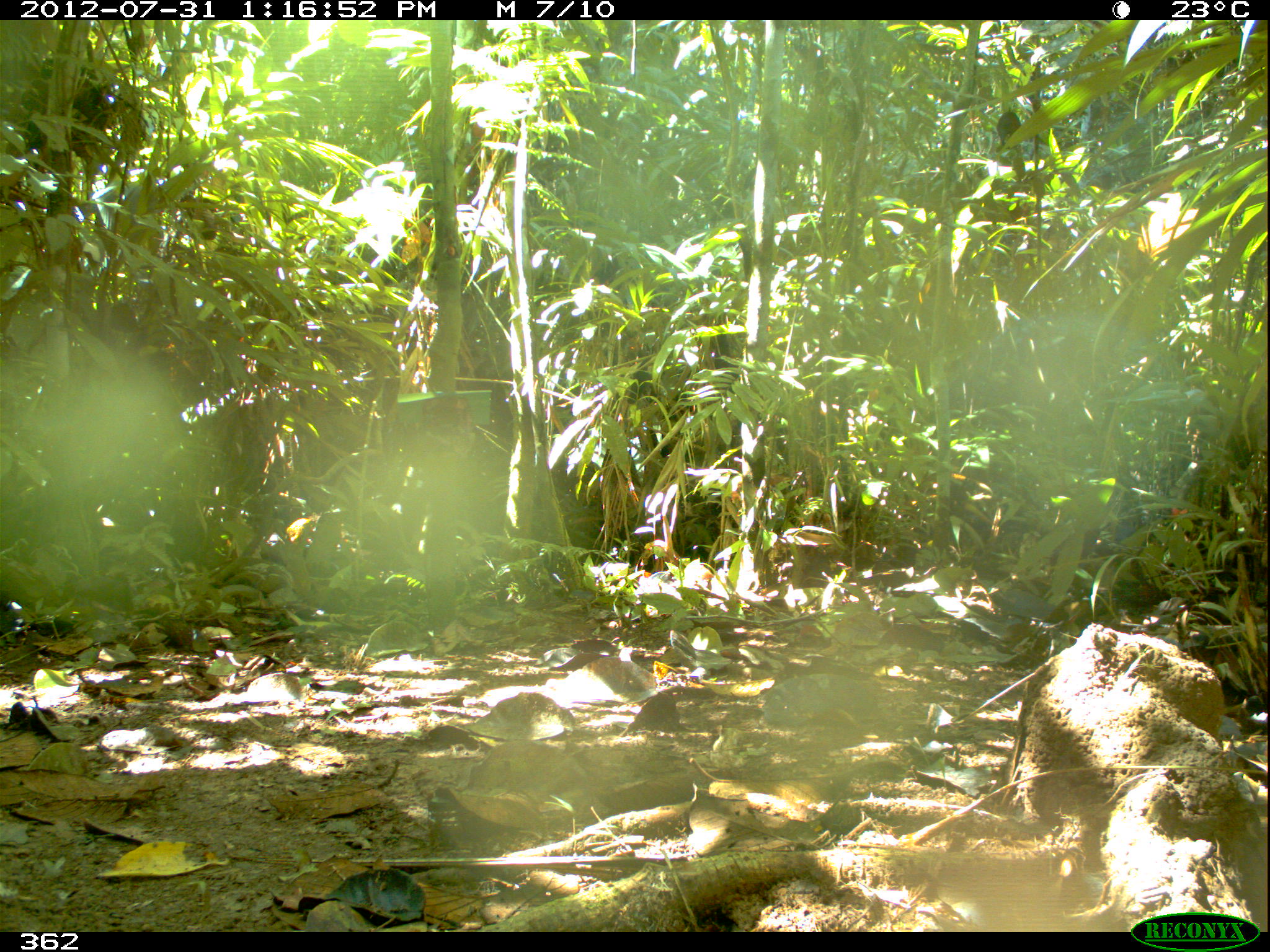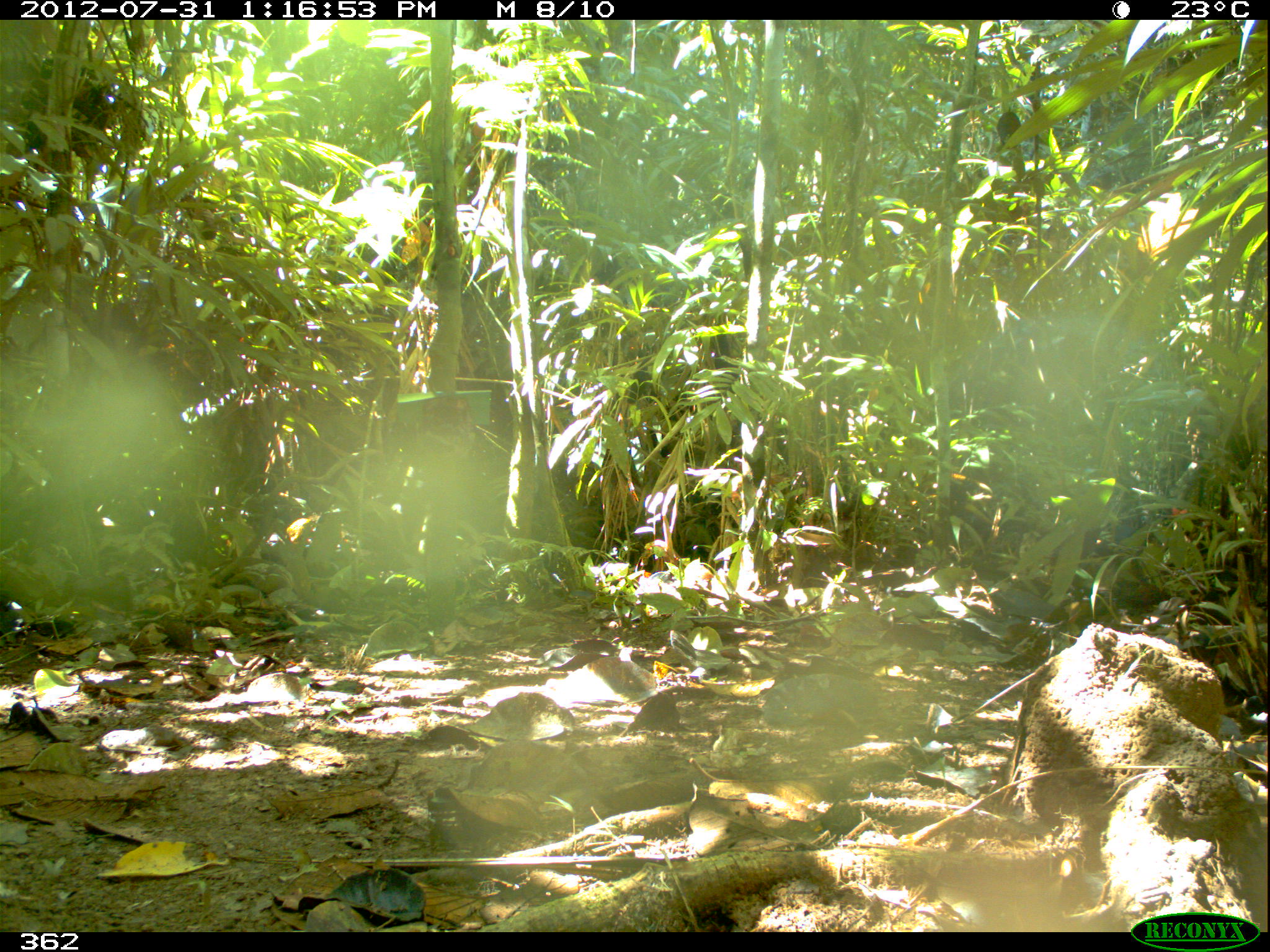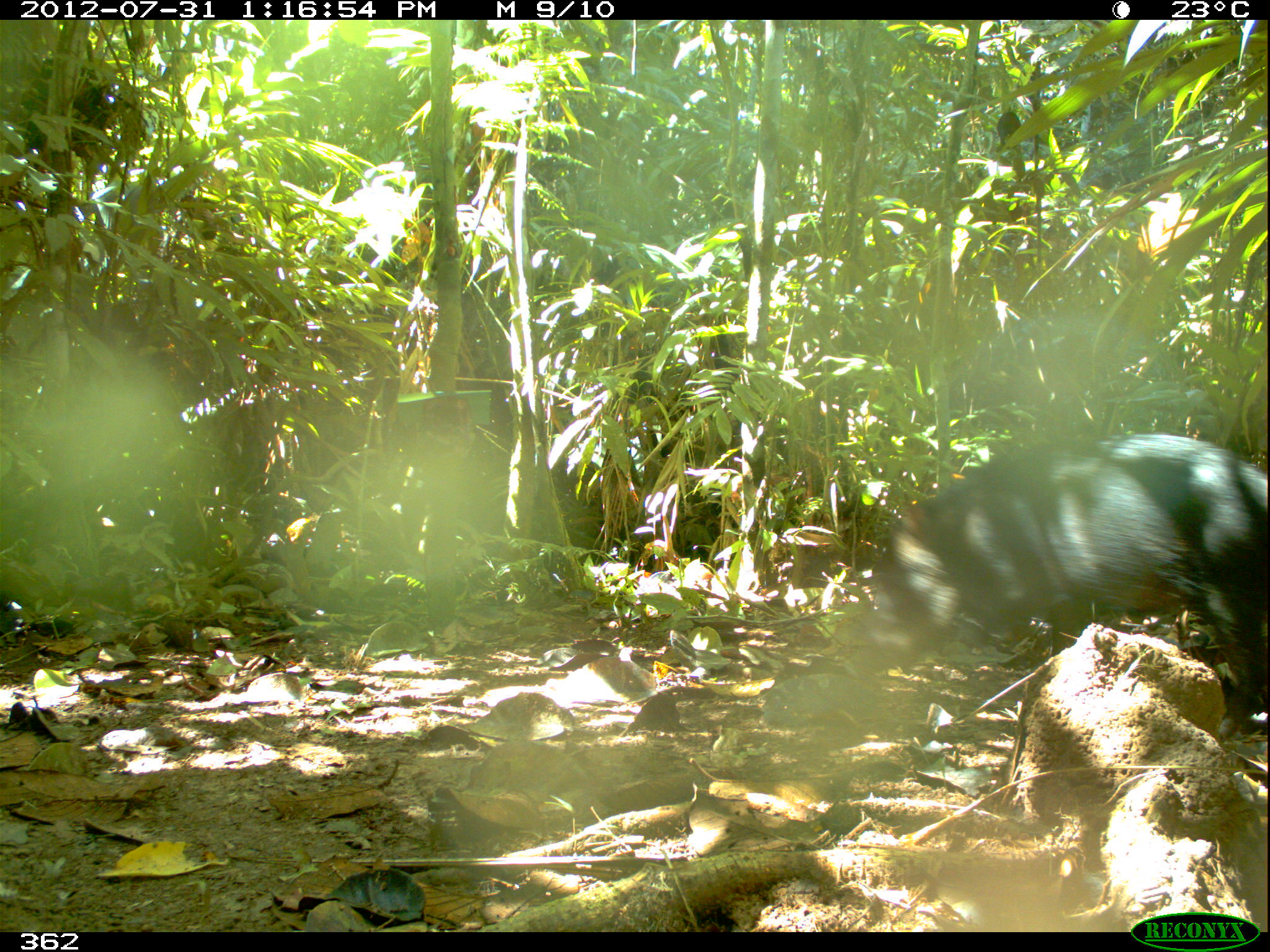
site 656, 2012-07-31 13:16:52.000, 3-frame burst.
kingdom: Animalia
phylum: Chordata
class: Mammalia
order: Artiodactyla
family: Tayassuidae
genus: Tayassu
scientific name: Tayassu pecari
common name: white-lipped peccary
Tayassu pecari (white-lipped peccary).